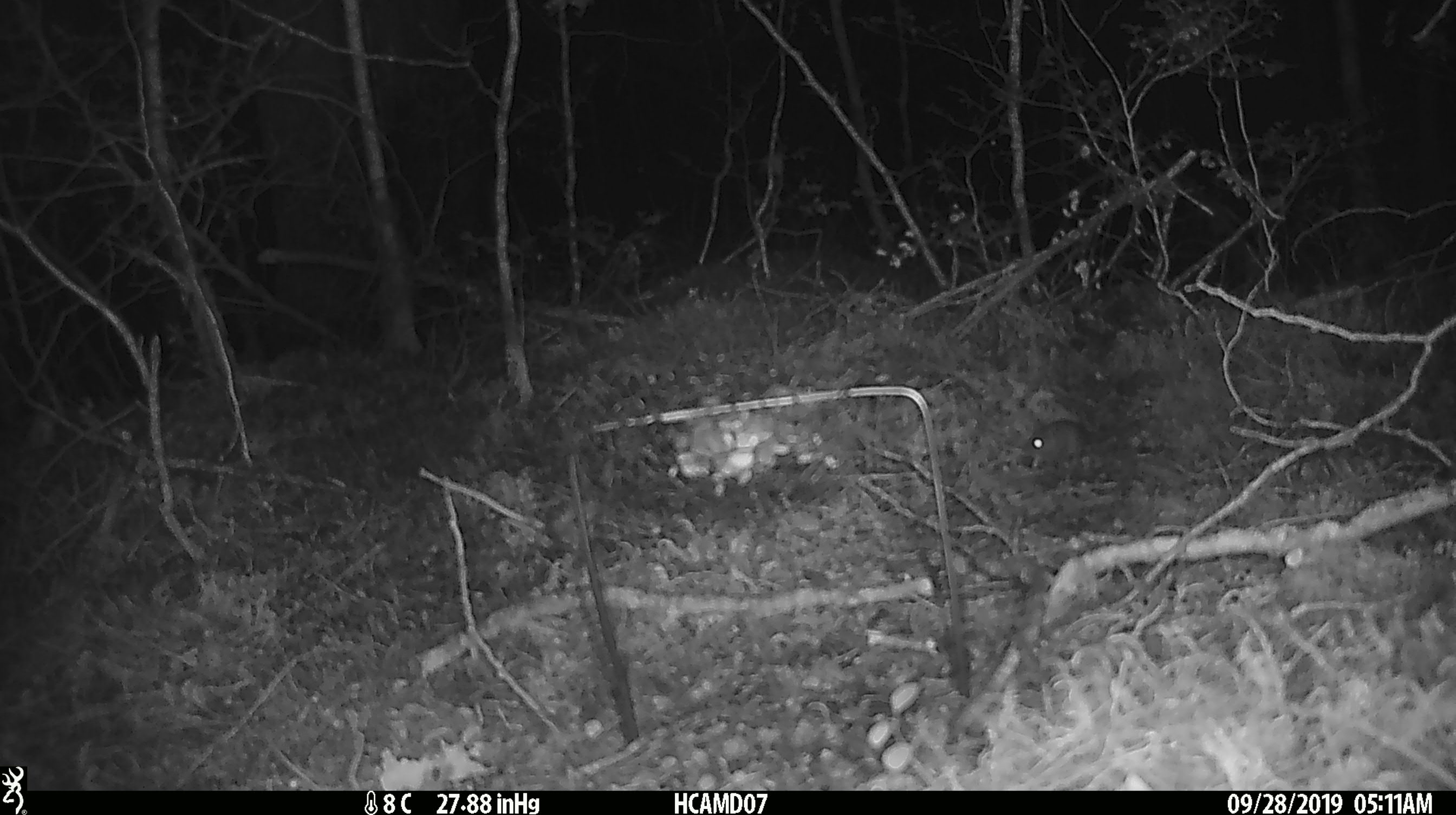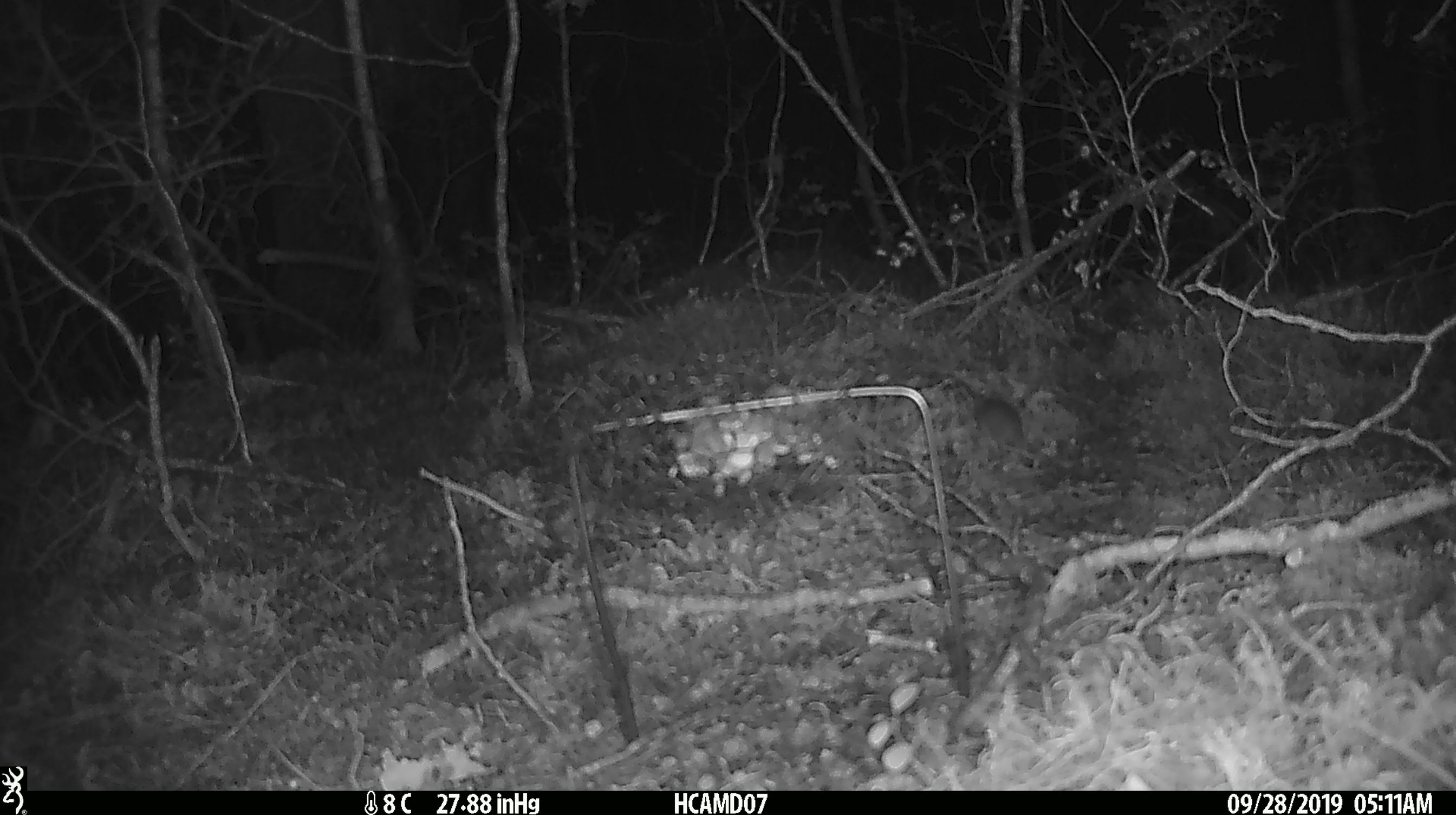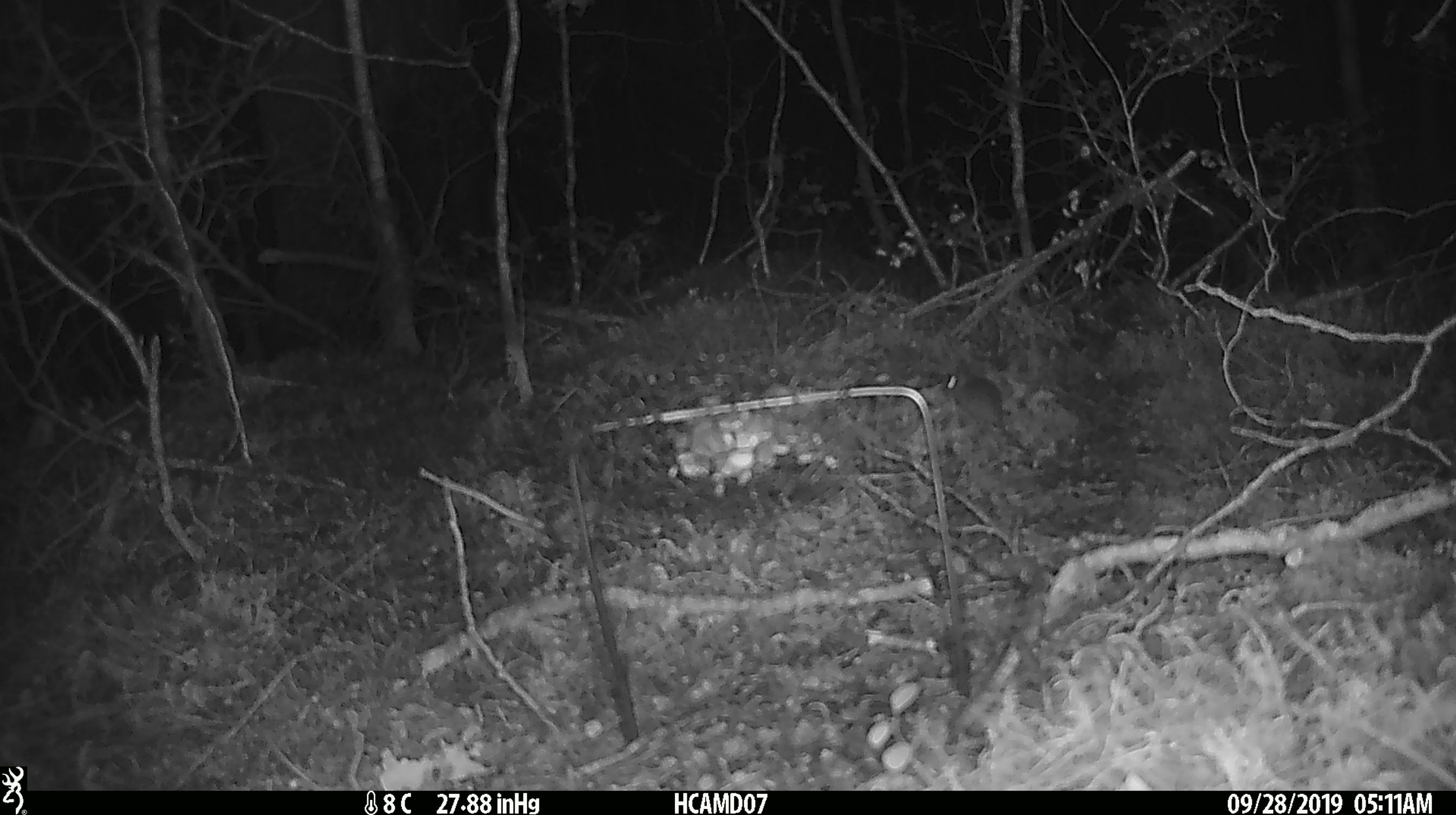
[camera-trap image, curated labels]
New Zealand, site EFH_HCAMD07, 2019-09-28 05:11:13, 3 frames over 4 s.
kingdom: Animalia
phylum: Chordata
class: Mammalia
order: Rodentia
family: Muridae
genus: Mus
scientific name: Mus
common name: mouse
Mouse (Mus).